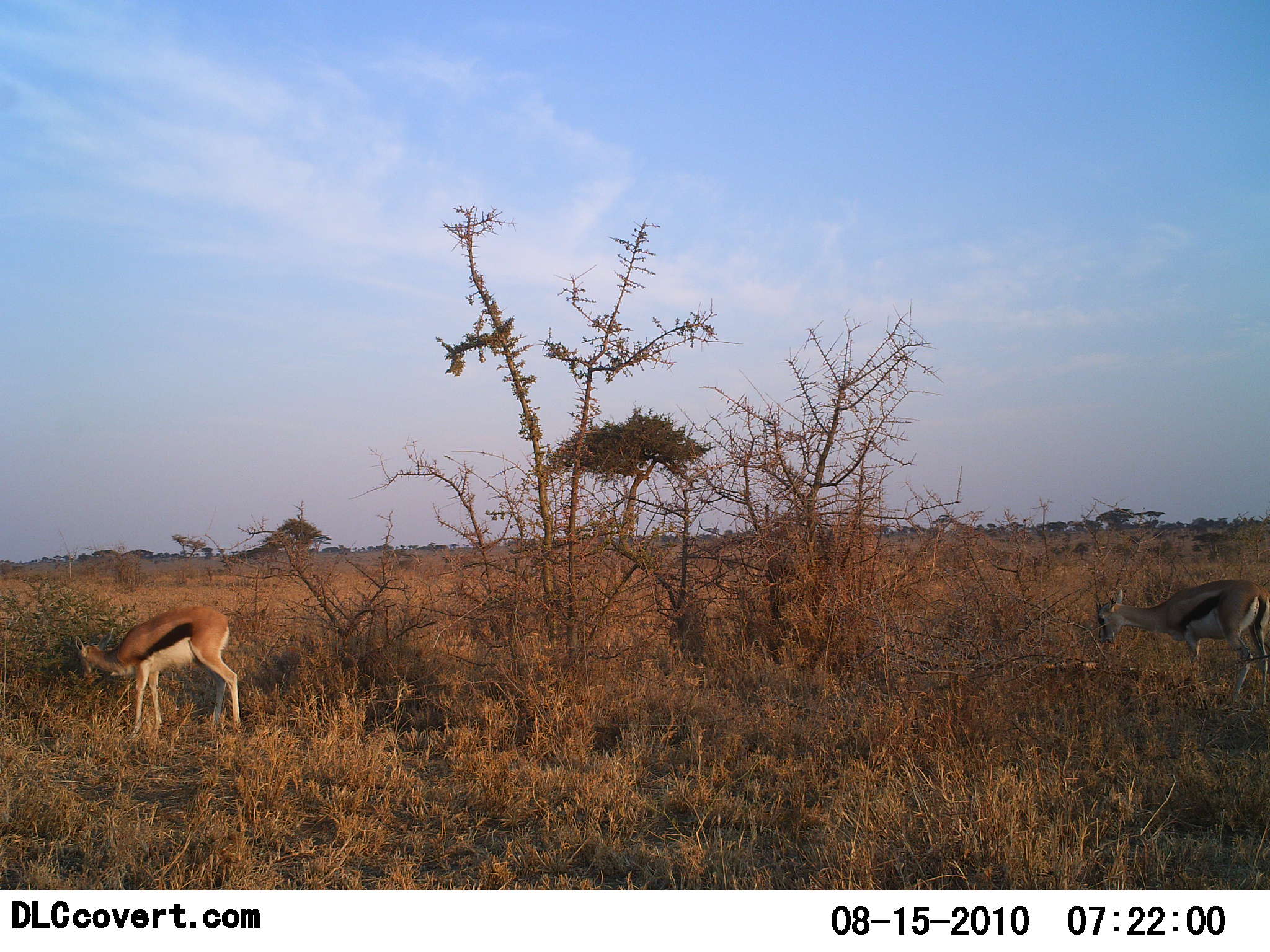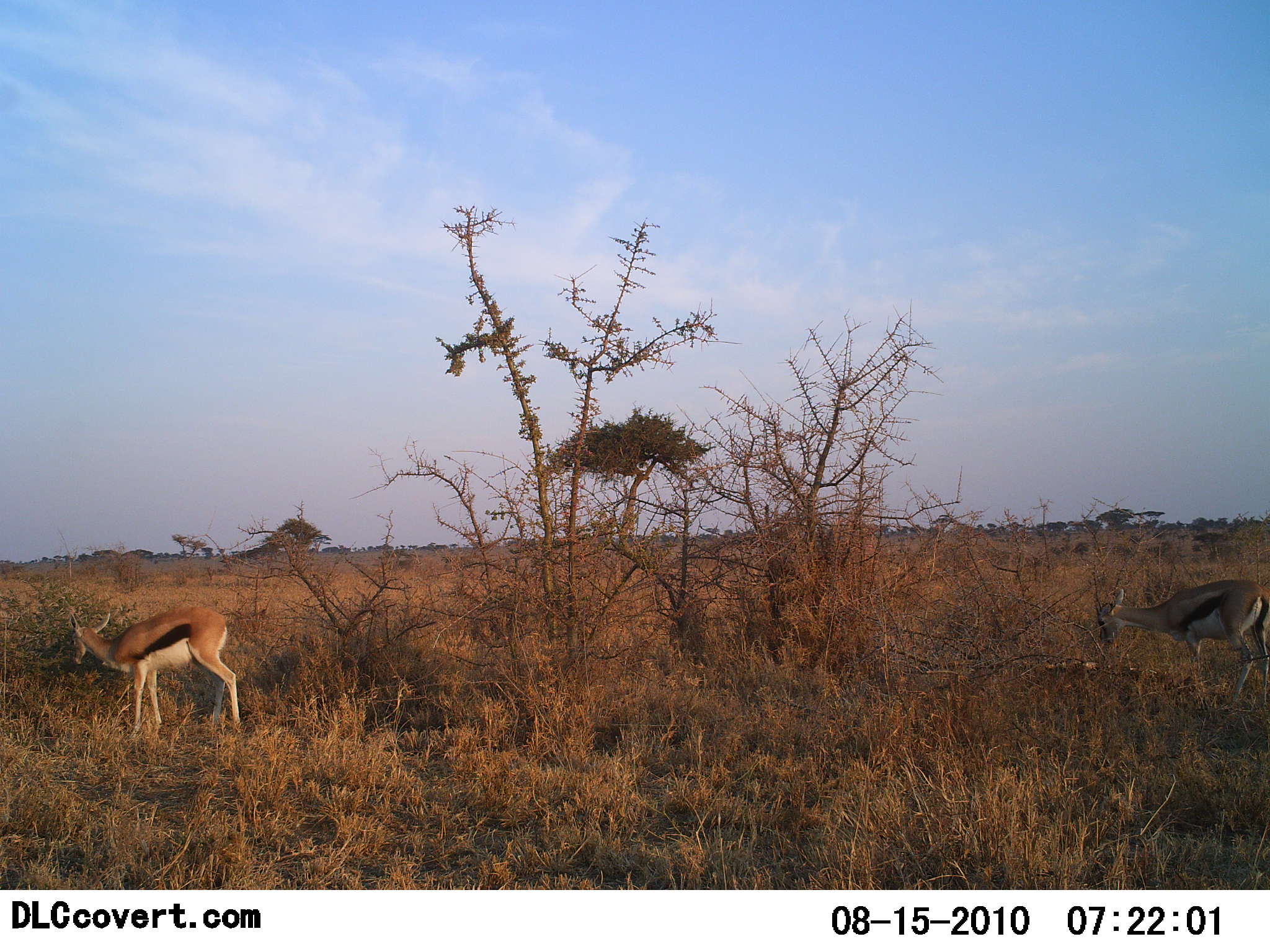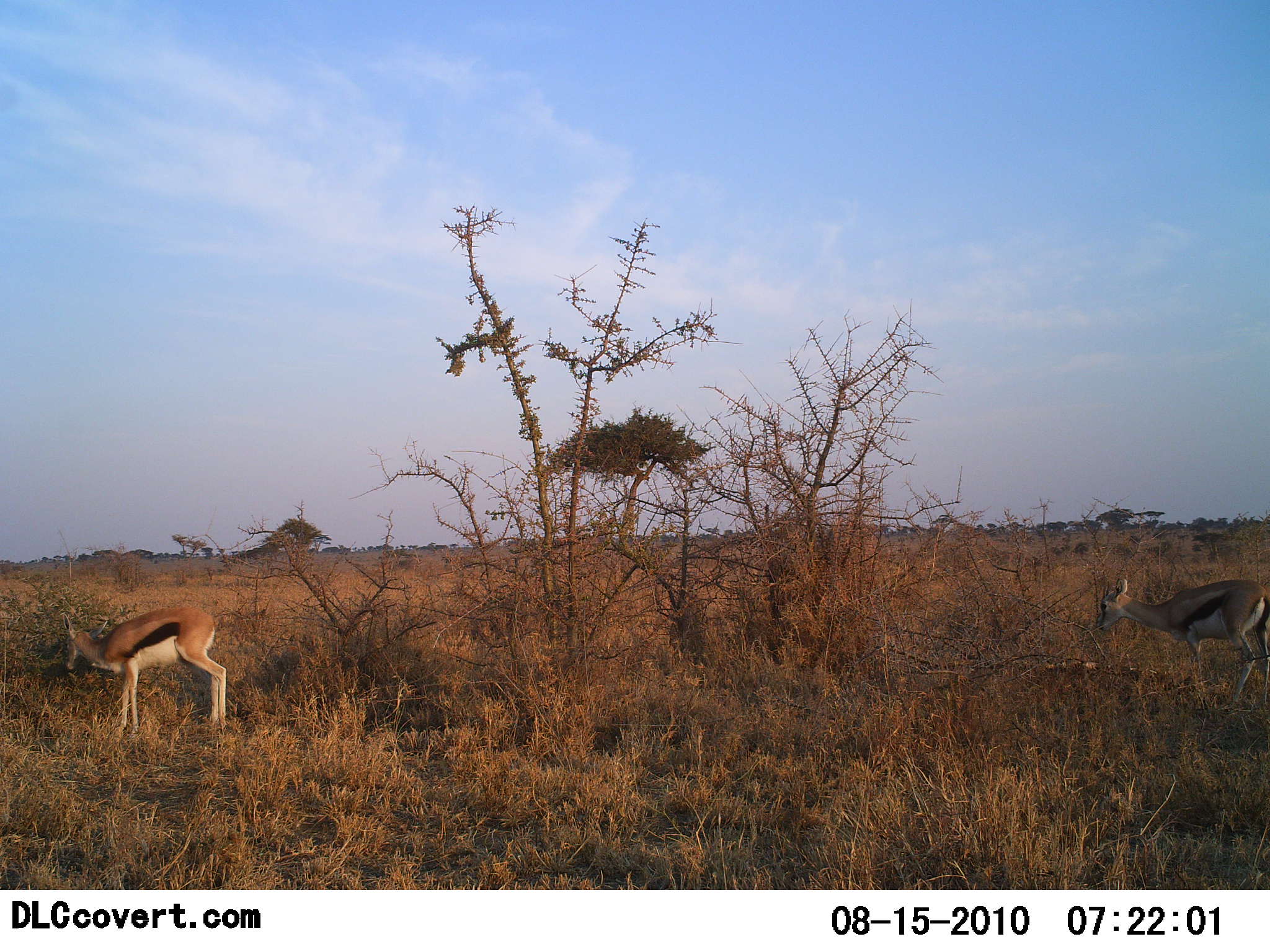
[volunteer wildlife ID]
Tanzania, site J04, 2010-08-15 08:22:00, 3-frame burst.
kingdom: Animalia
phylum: Chordata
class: Mammalia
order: Artiodactyla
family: Bovidae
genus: Eudorcas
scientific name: Eudorcas thomsonii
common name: thomson's gazelle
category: gazellethomsons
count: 2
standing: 26%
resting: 0%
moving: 11%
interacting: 0%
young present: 0%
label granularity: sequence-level